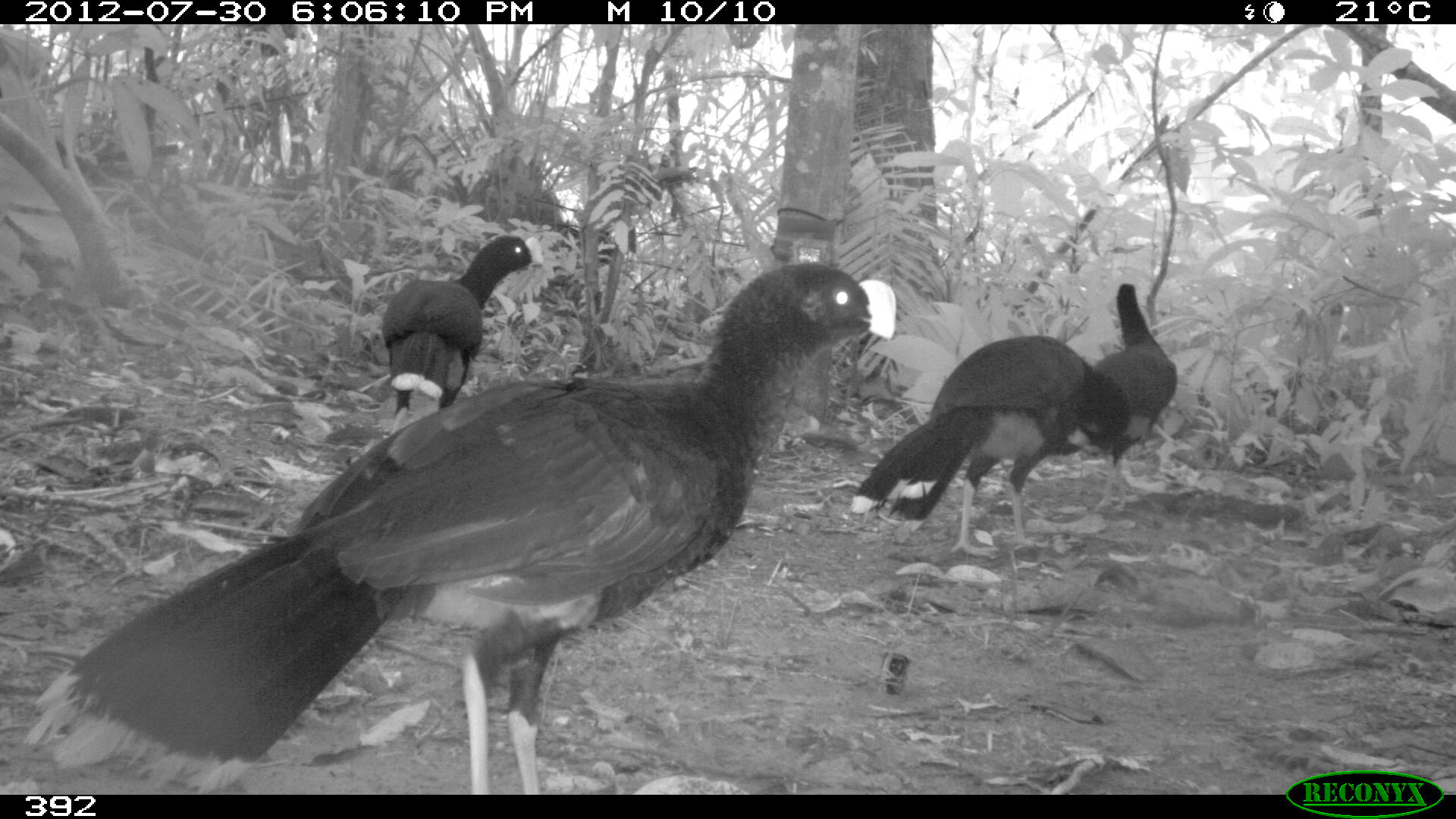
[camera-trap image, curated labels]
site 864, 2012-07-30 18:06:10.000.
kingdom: Animalia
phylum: Chordata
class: Aves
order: Galliformes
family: Cracidae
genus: Mitu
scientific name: Mitu tuberosum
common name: razor-billed curassow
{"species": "Mitu tuberosum (razor-billed curassow)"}